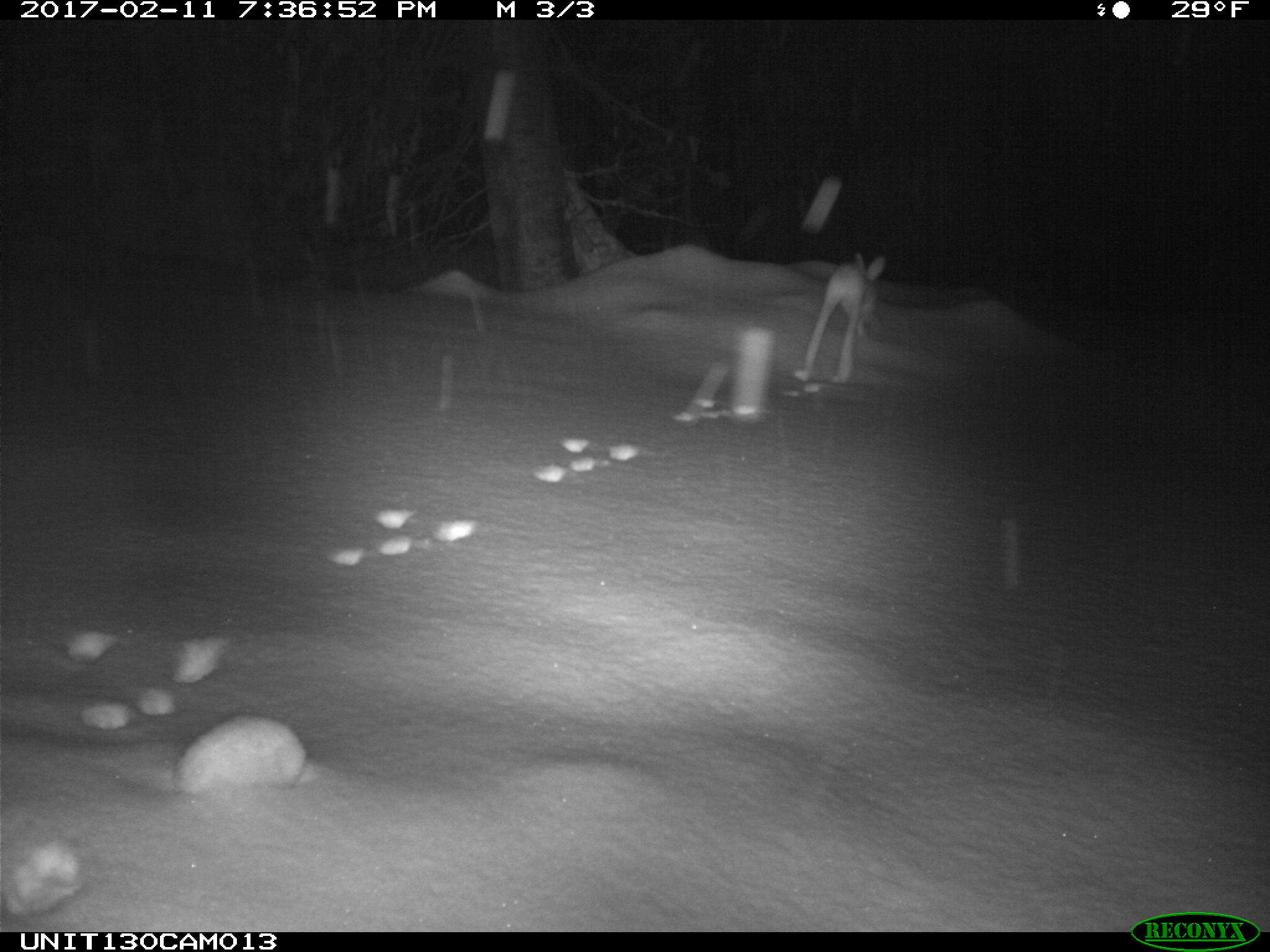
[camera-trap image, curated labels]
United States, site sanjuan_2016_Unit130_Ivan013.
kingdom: Animalia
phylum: Chordata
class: Mammalia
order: Lagomorpha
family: Leporidae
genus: Lepus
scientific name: Lepus americanus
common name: snowshoe hare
Lepus americanus (snowshoe hare).